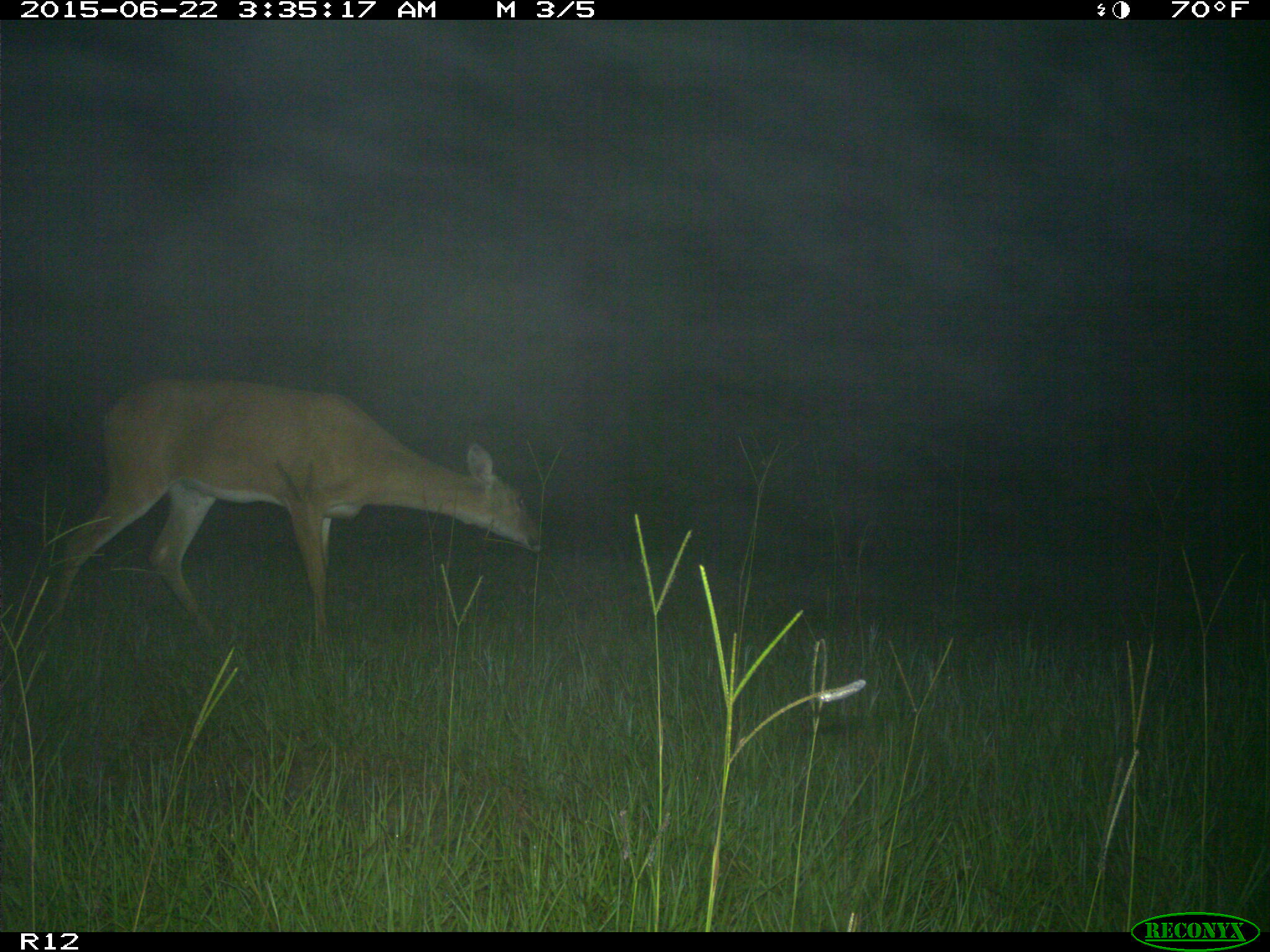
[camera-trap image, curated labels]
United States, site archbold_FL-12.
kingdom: Animalia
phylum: Chordata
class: Mammalia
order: Artiodactyla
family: Cervidae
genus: Odocoileus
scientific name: Odocoileus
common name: deer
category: unidentified deer